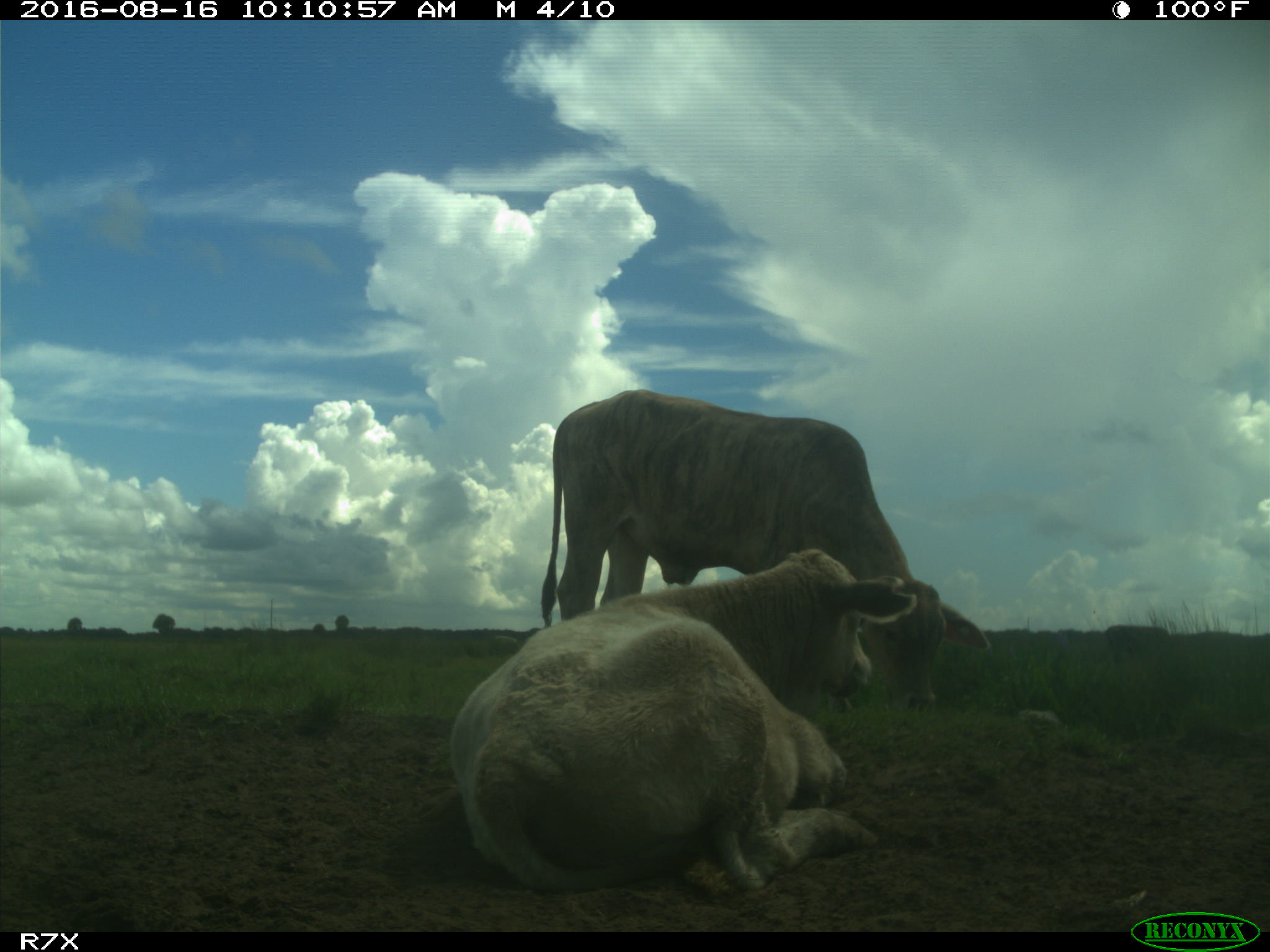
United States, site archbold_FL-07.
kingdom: Animalia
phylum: Chordata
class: Mammalia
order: Artiodactyla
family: Bovidae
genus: Bos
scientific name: Bos taurus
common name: domestic cow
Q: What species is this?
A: Bos taurus (domestic cow).